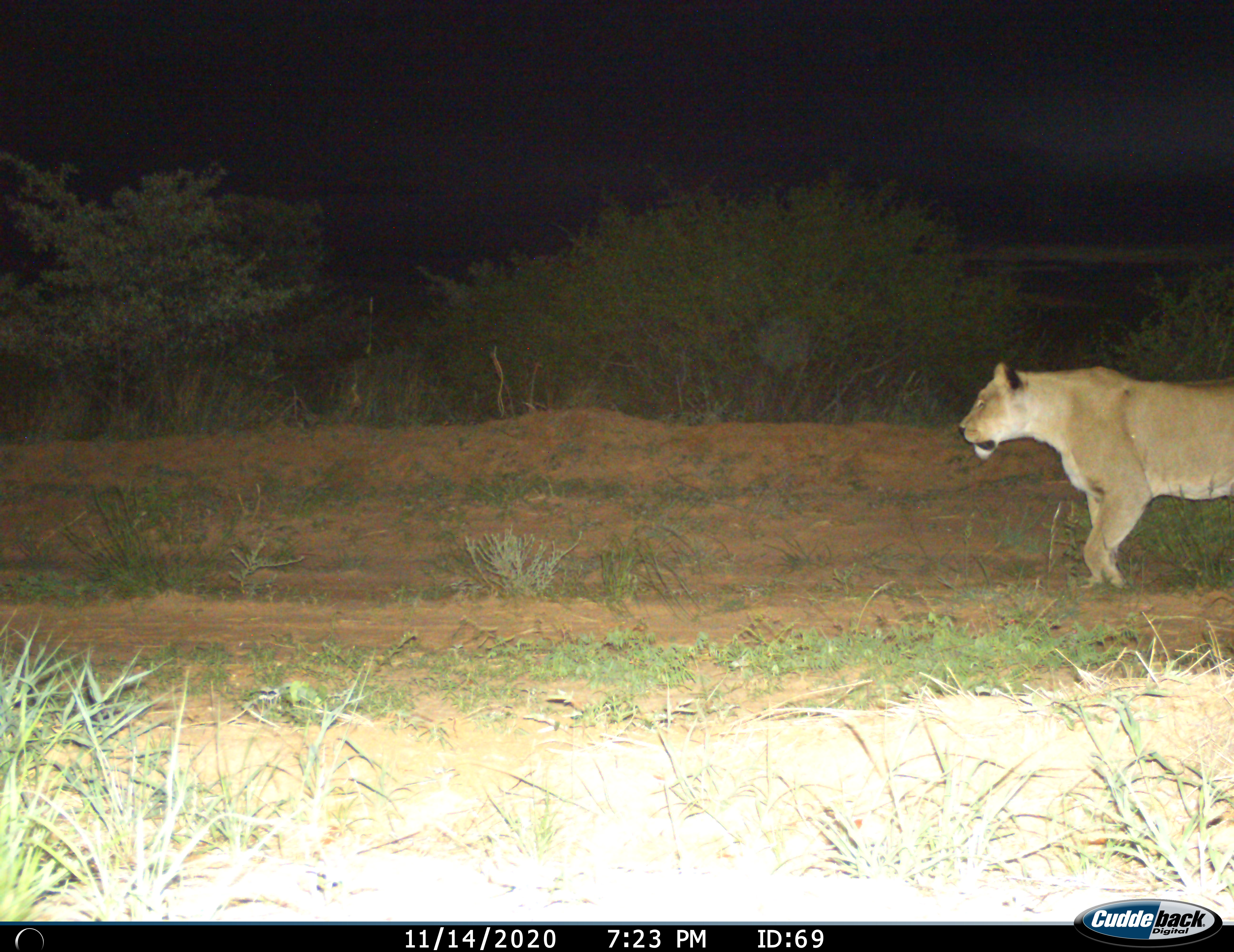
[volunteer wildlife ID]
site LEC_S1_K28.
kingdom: Animalia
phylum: Chordata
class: Mammalia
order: Carnivora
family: Felidae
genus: Panthera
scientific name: Panthera leo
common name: lion female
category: lionfemale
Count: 1.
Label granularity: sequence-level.